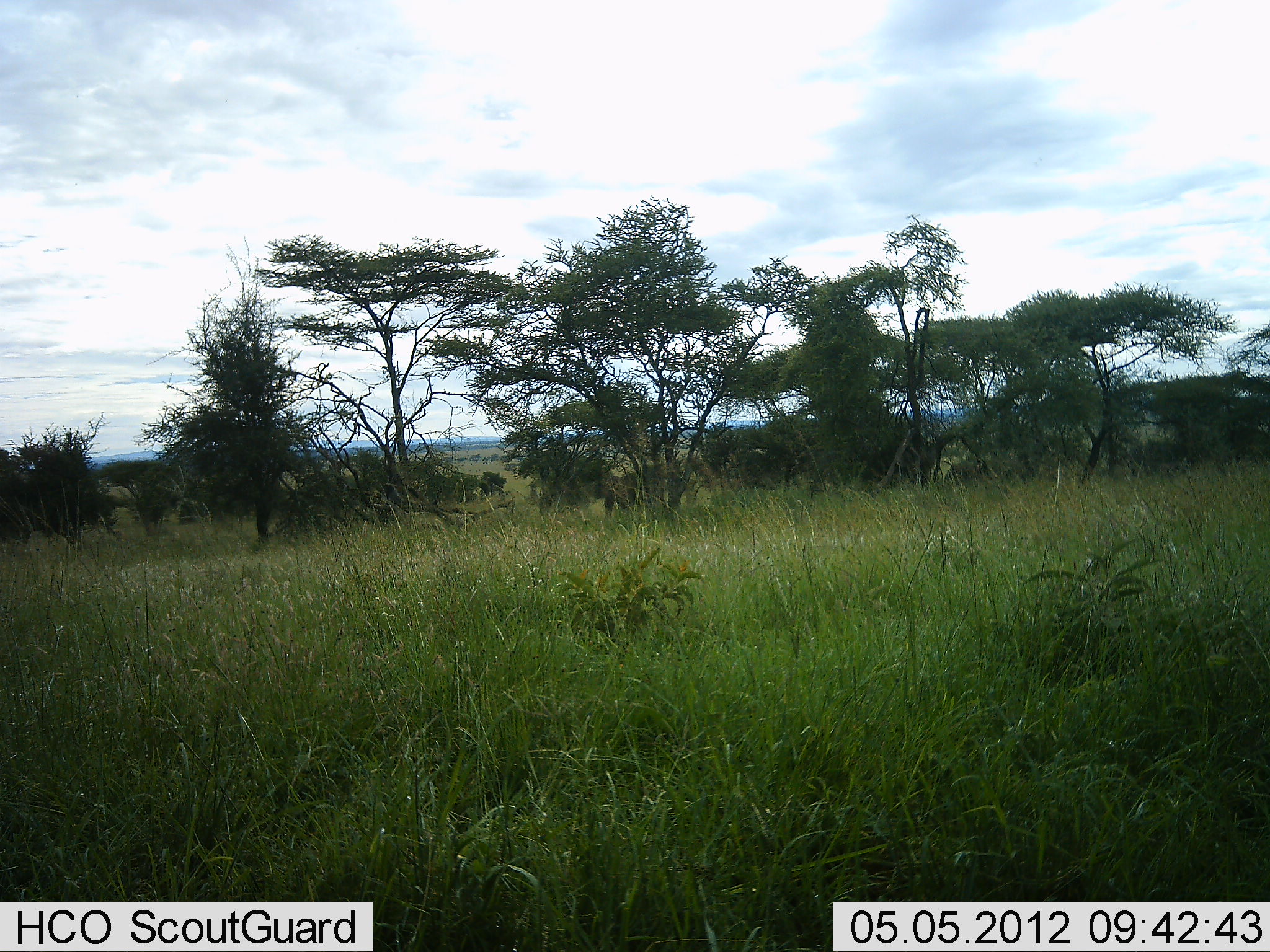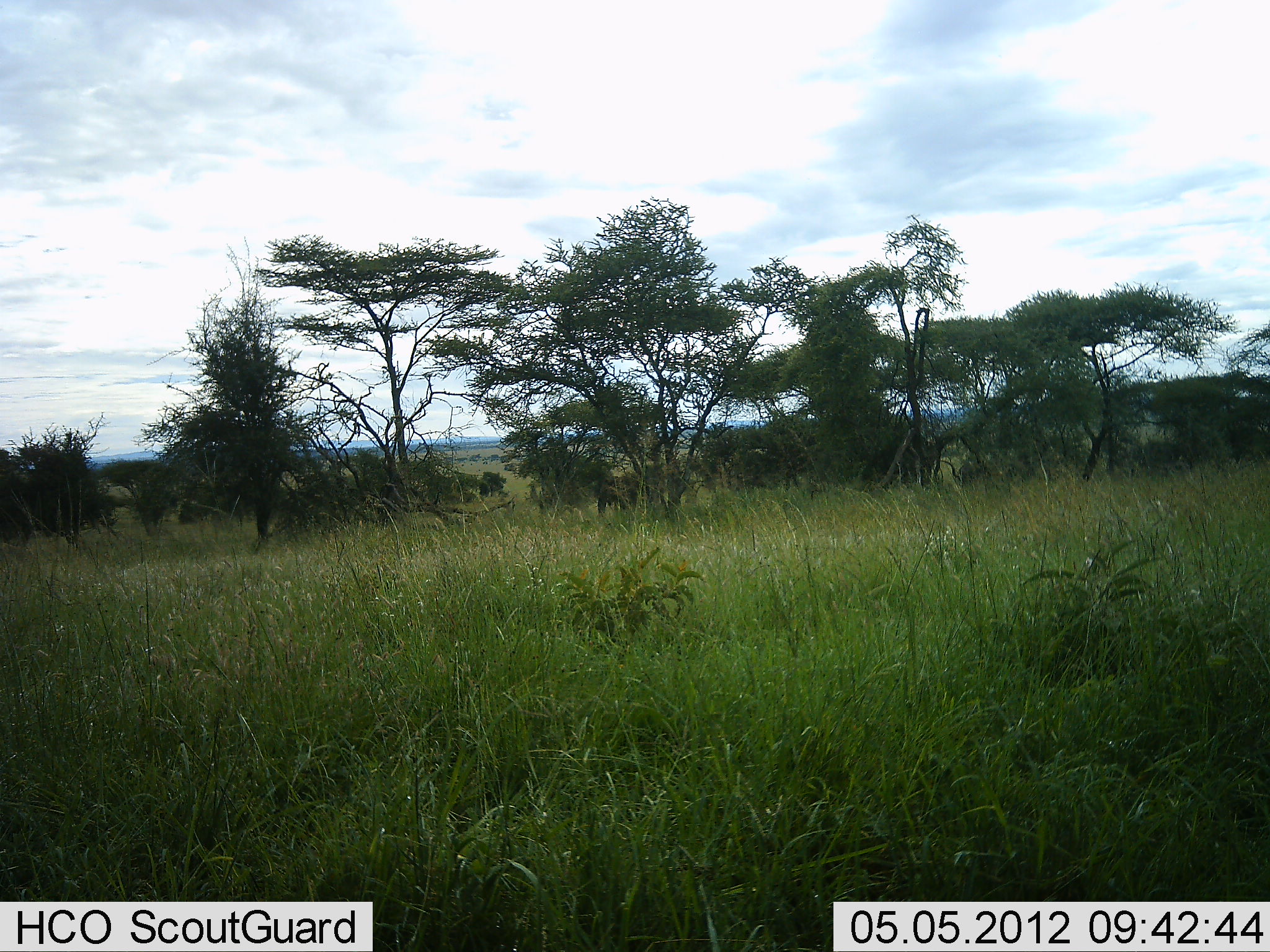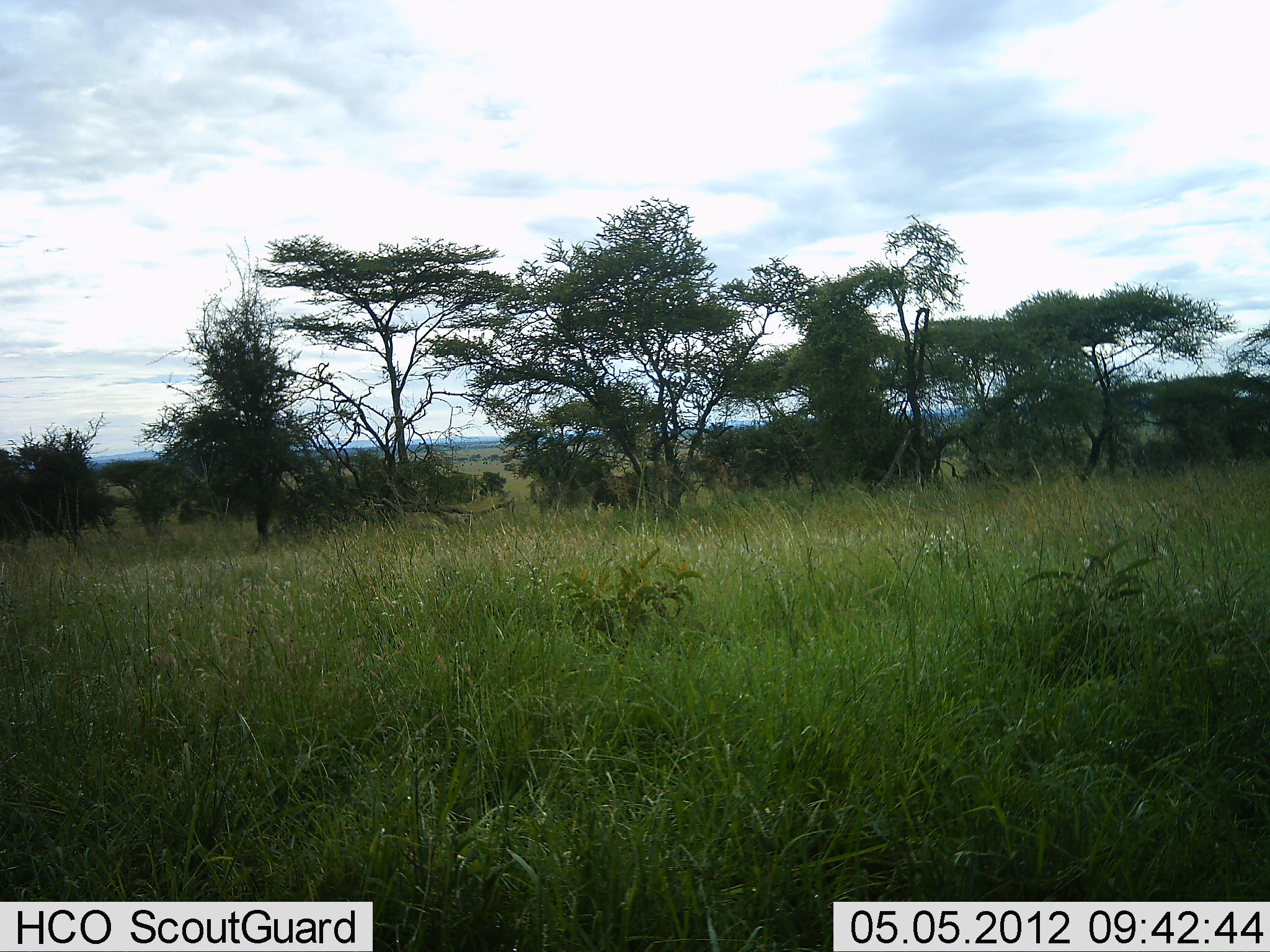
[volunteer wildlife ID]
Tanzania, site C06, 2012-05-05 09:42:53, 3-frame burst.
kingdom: Animalia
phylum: Chordata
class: Mammalia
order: Proboscidea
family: Elephantidae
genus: Loxodonta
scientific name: Loxodonta africana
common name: african bush elephant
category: elephant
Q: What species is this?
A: Elephant (african bush elephant) (Loxodonta africana).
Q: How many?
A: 2.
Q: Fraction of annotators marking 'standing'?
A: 67%.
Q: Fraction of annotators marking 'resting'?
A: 0%.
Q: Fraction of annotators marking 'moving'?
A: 67%.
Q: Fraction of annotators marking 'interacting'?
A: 0%.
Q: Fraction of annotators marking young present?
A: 0%.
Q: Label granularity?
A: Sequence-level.